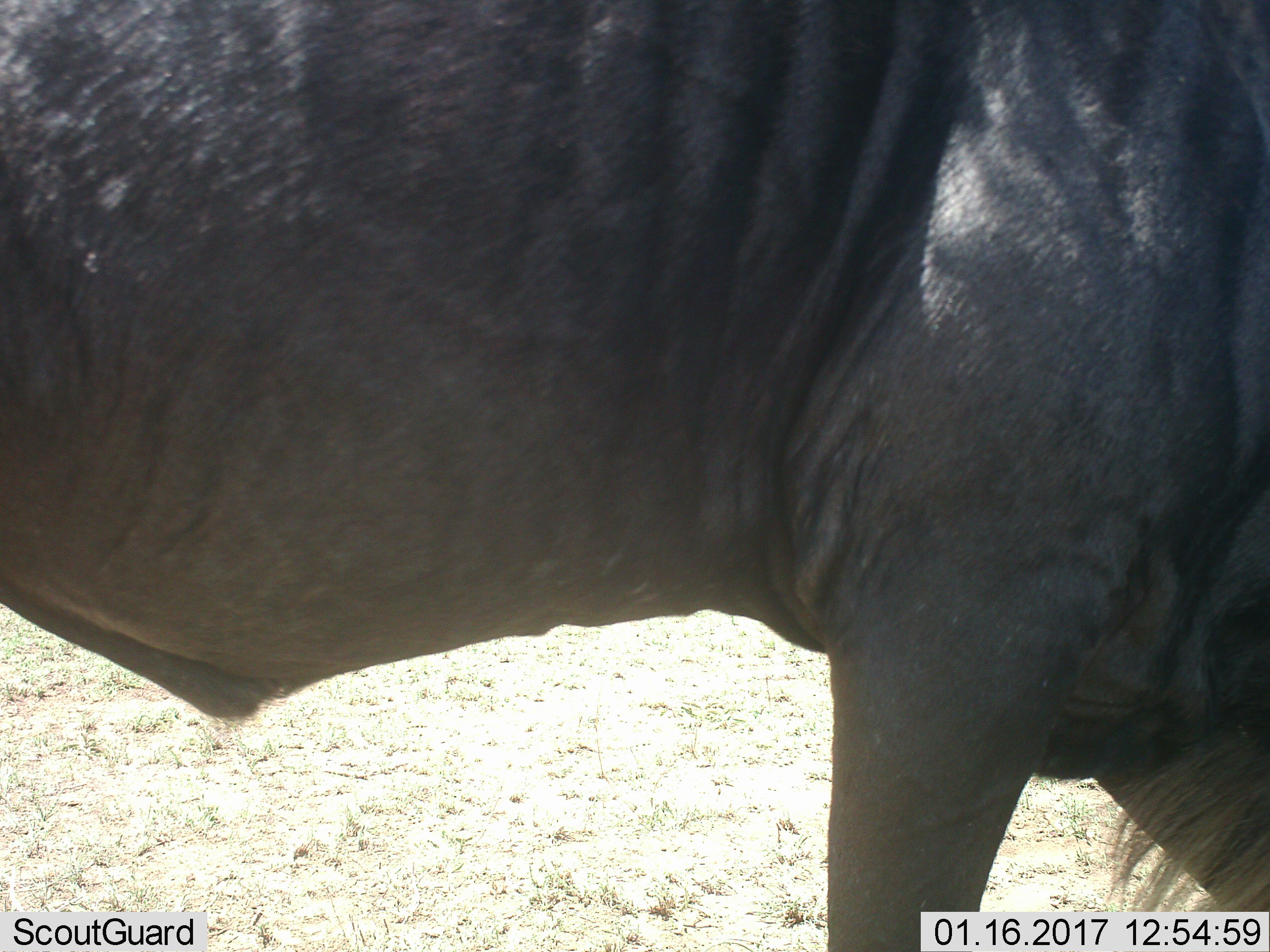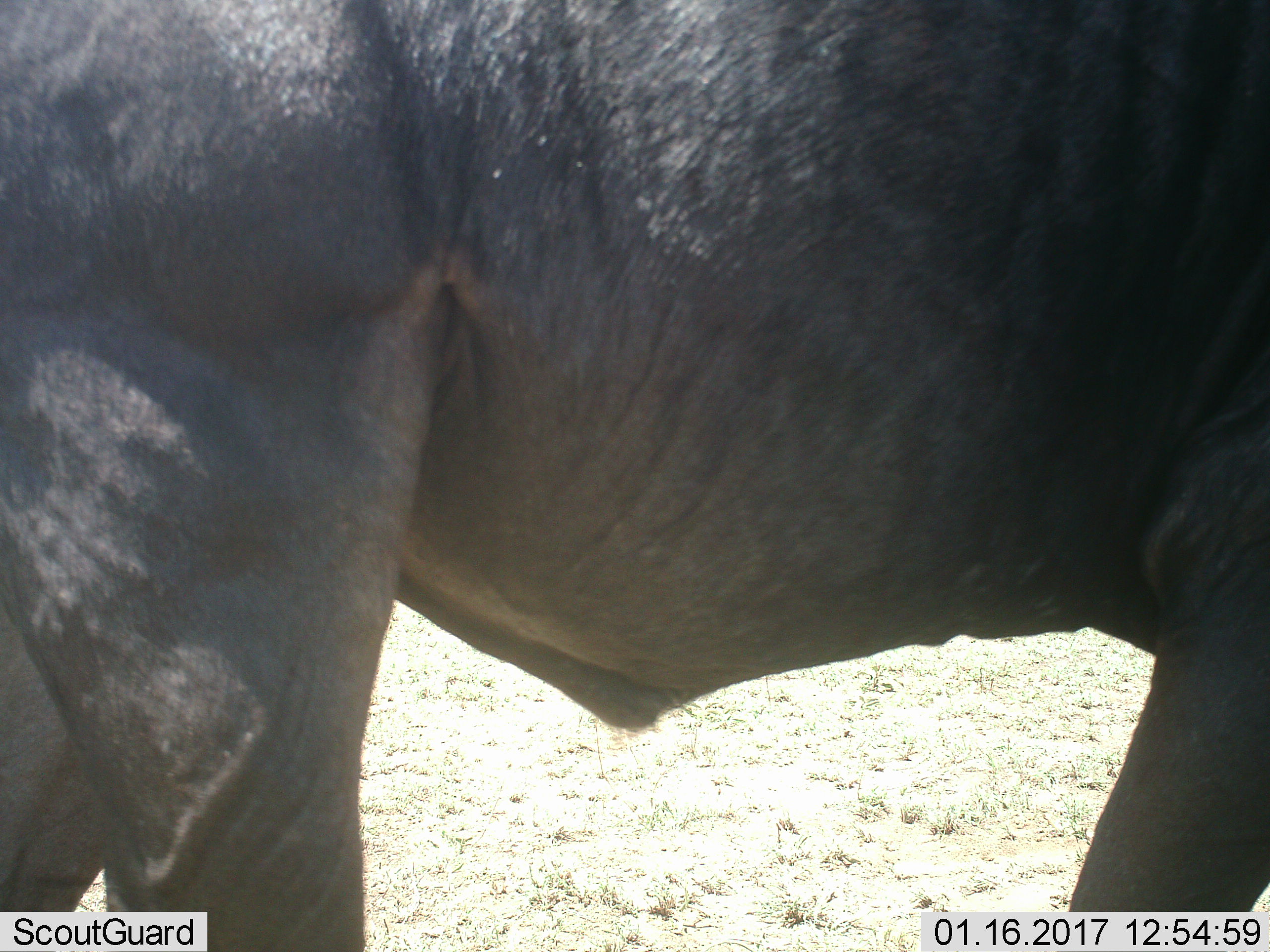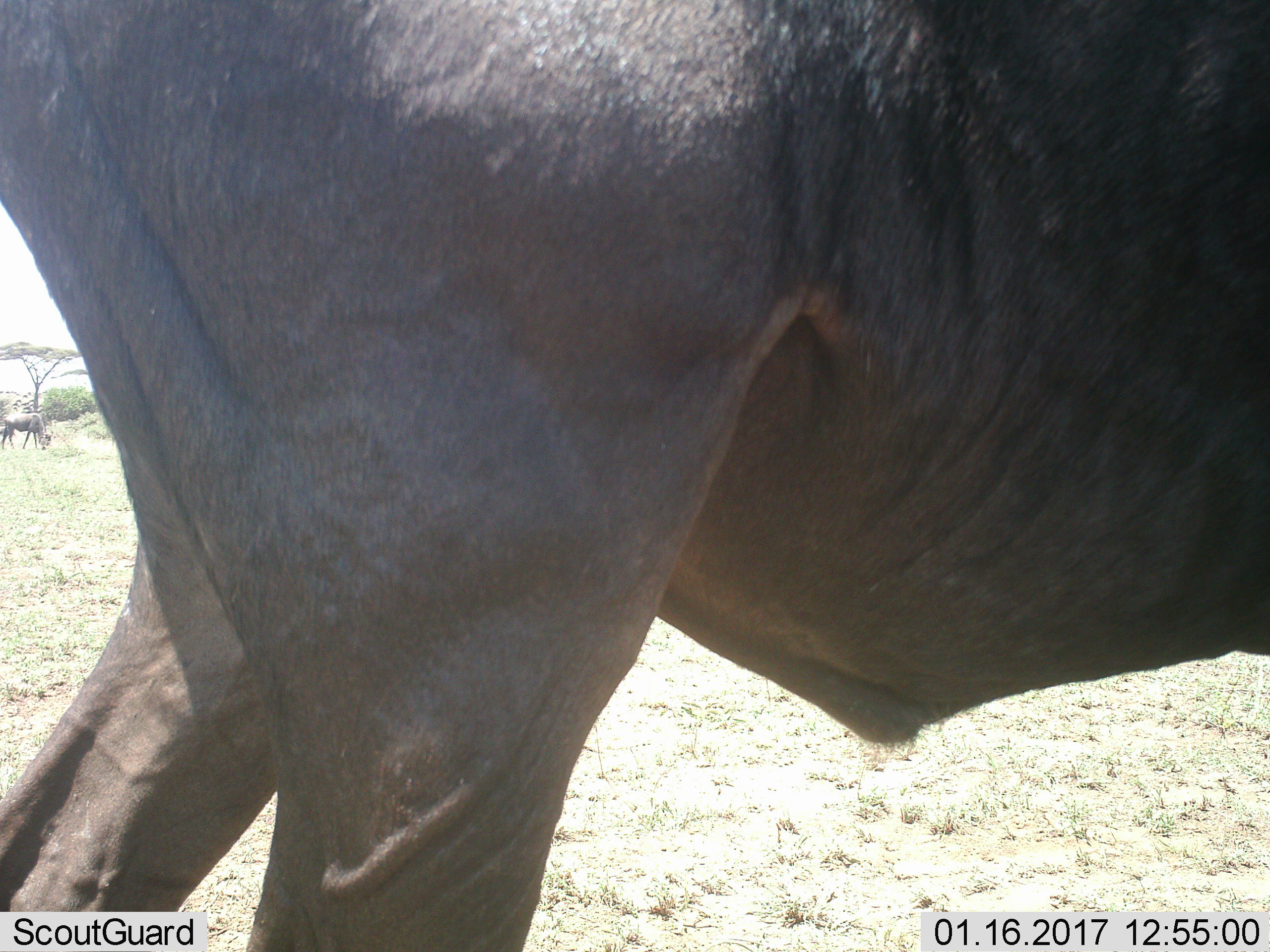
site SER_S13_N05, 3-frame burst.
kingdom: Animalia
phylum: Chordata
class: Mammalia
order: Artiodactyla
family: Bovidae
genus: Connochaetes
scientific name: Connochaetes taurinus taurinus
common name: blue wildebeest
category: wildebeestblue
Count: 2.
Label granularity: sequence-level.